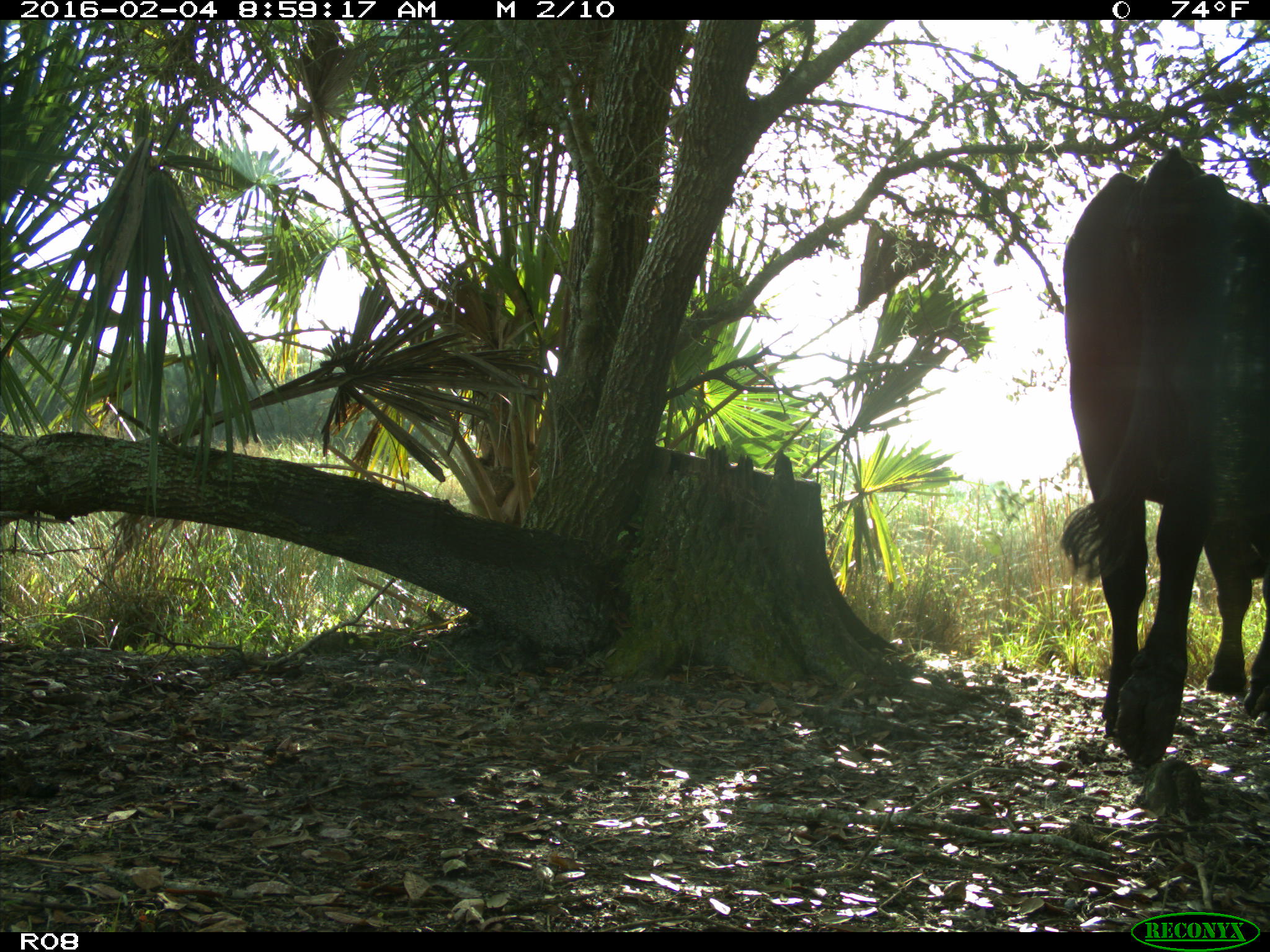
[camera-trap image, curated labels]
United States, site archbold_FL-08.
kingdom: Animalia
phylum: Chordata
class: Mammalia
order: Artiodactyla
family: Bovidae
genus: Bos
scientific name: Bos taurus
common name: domestic cow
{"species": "Bos taurus (domestic cow)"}